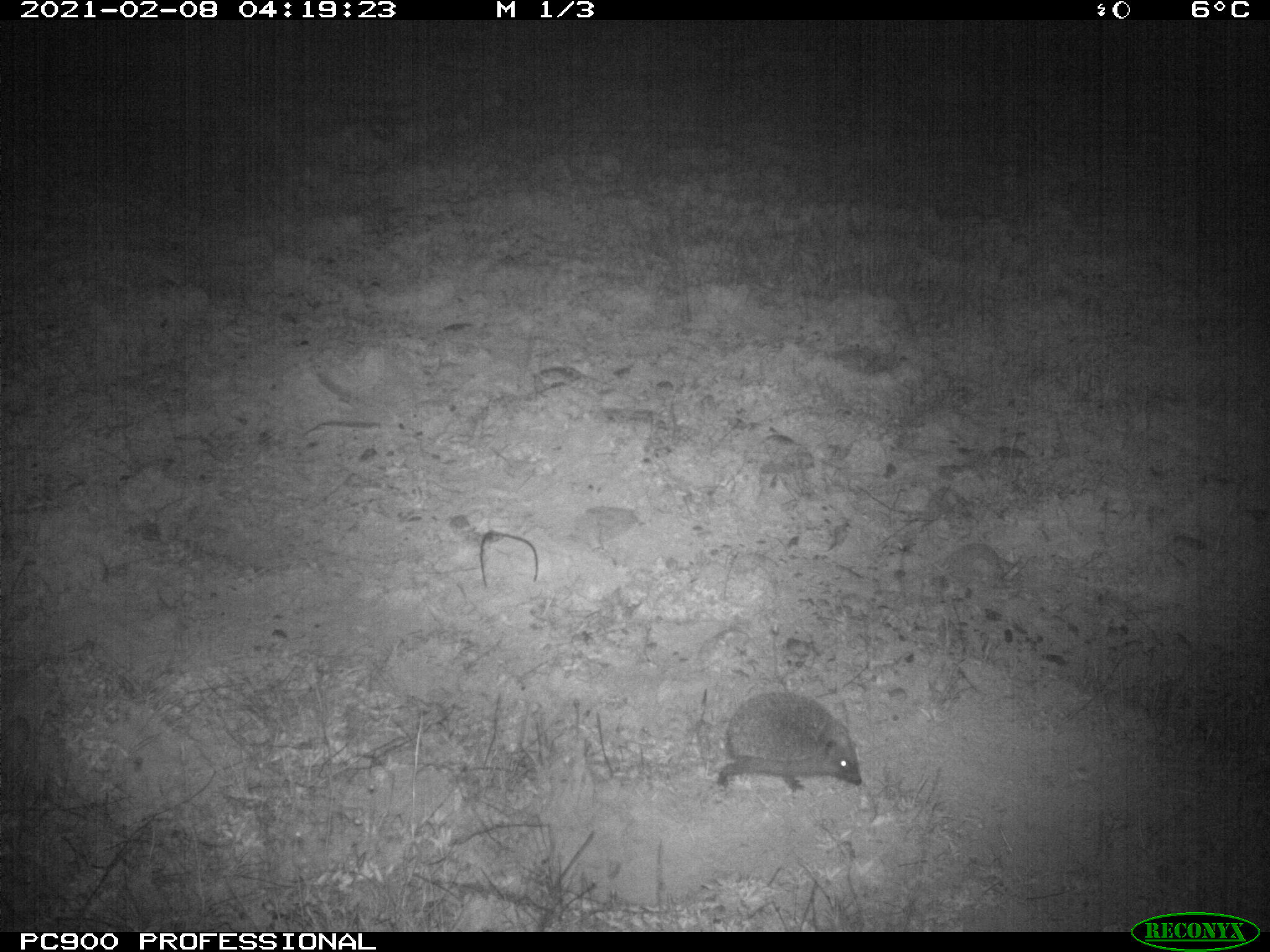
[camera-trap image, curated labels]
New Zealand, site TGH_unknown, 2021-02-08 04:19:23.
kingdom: Animalia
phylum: Chordata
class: Mammalia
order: Eulipotyphla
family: Erinaceidae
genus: Erinaceus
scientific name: Erinaceus europaeus europaeus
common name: european hedgehog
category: hedgehog